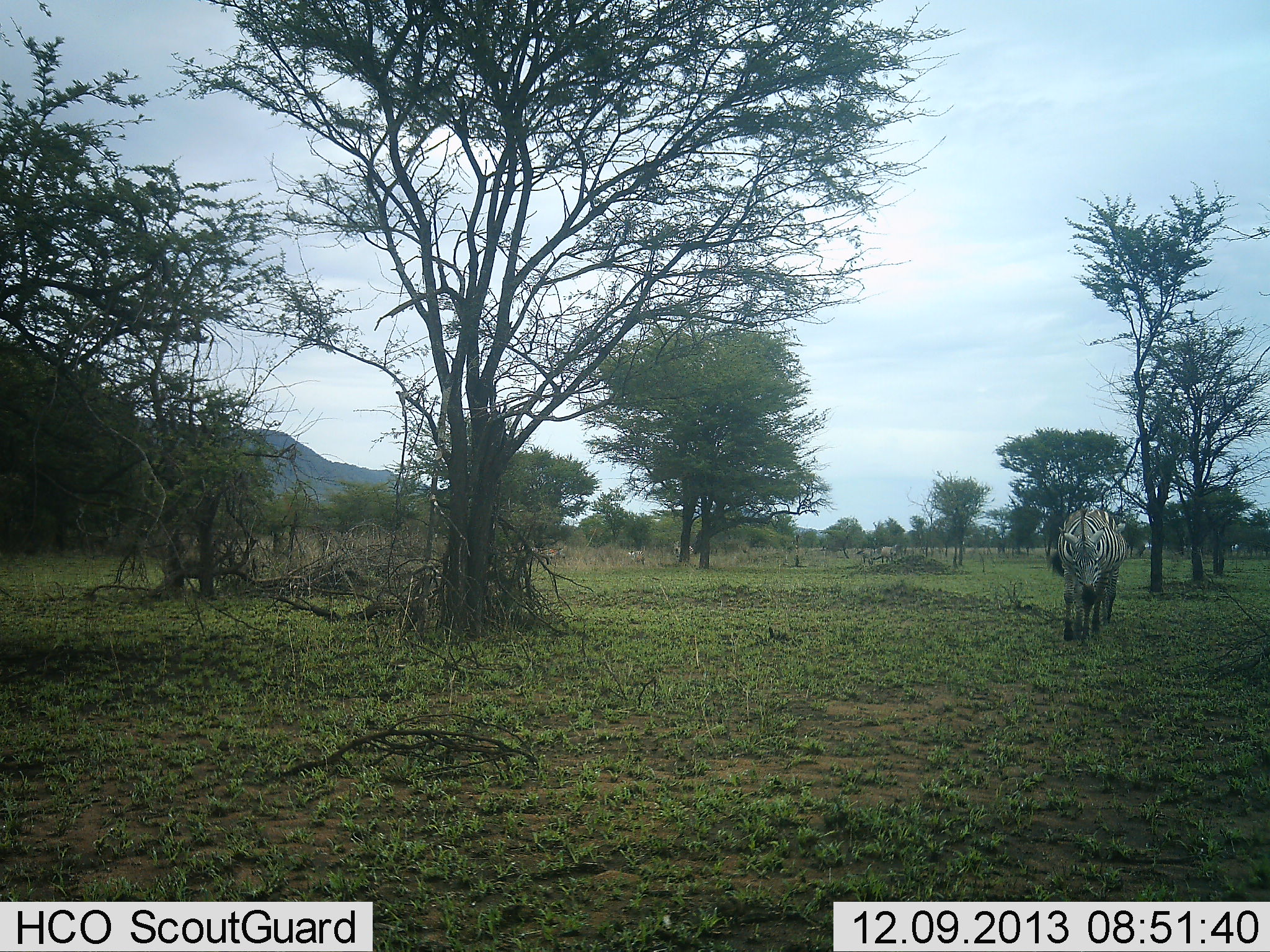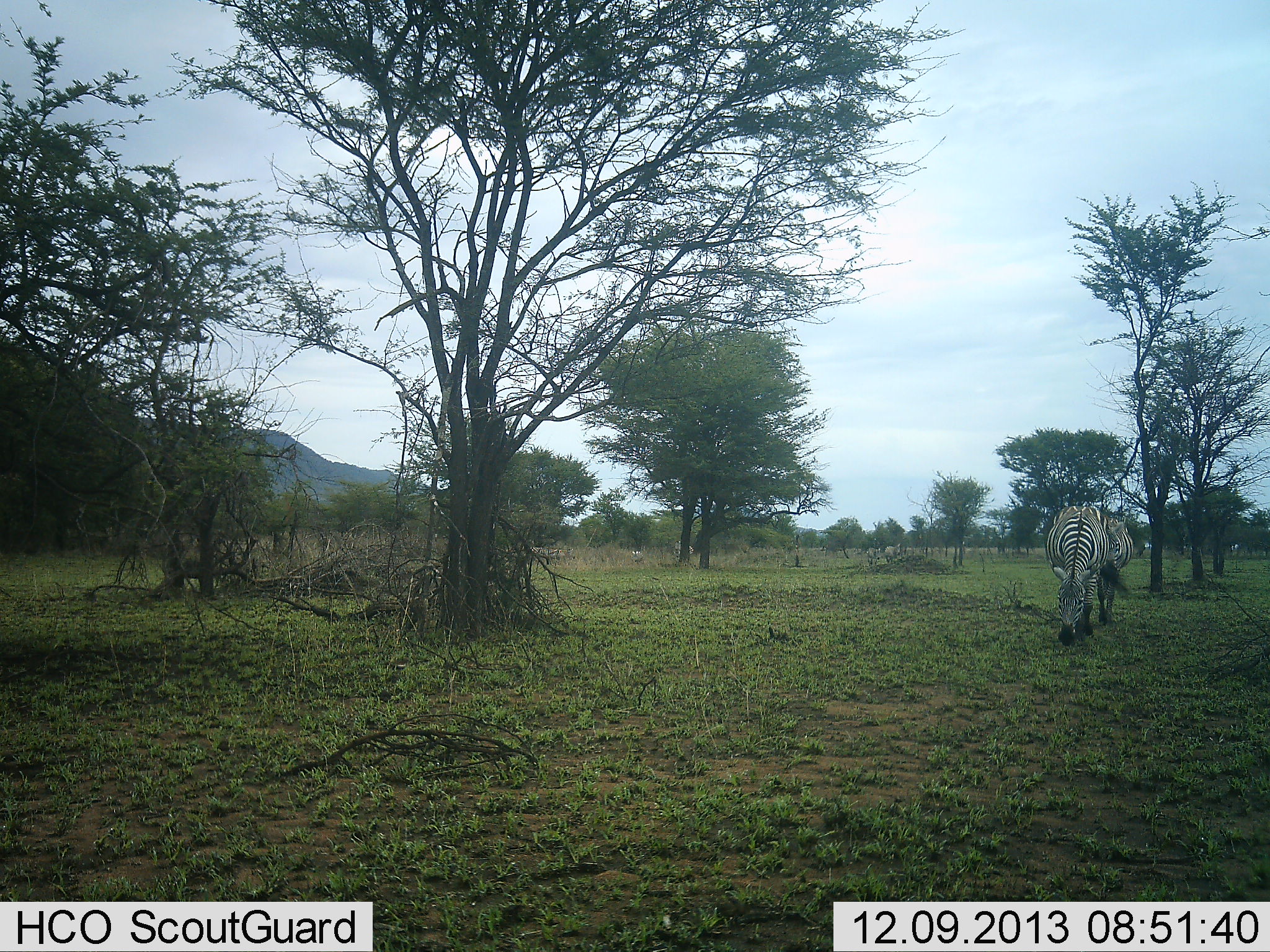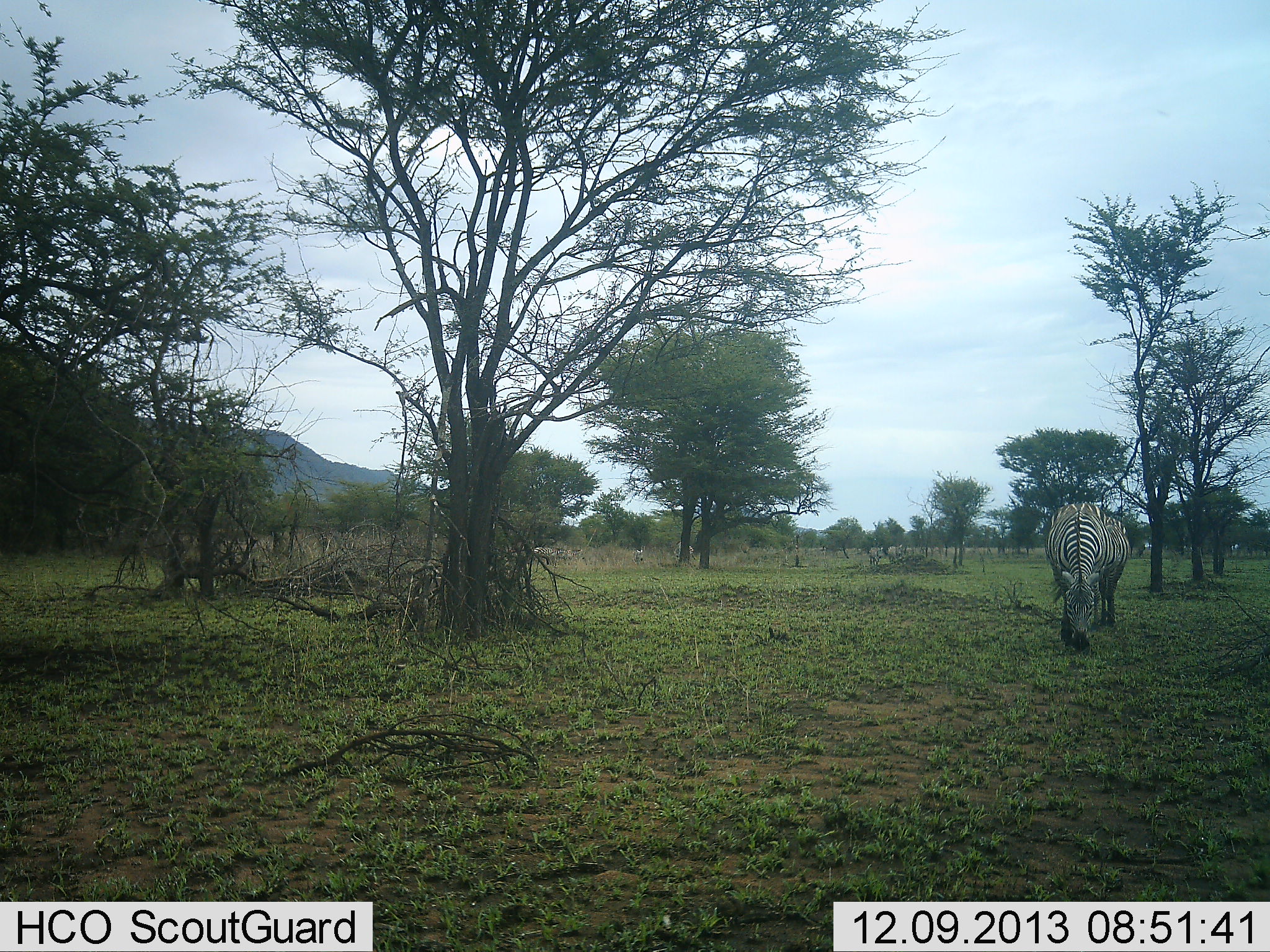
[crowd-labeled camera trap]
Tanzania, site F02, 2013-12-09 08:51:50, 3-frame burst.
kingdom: Animalia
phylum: Chordata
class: Mammalia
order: Perissodactyla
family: Equidae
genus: Equus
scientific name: Equus quagga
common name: plains zebra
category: zebra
Zebra (plains zebra) (Equus quagga), count 2. Behavior (volunteer vote fractions): standing 10%, resting 0%, moving 50%, interacting 0%. Young present (vote fraction): 0%. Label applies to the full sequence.